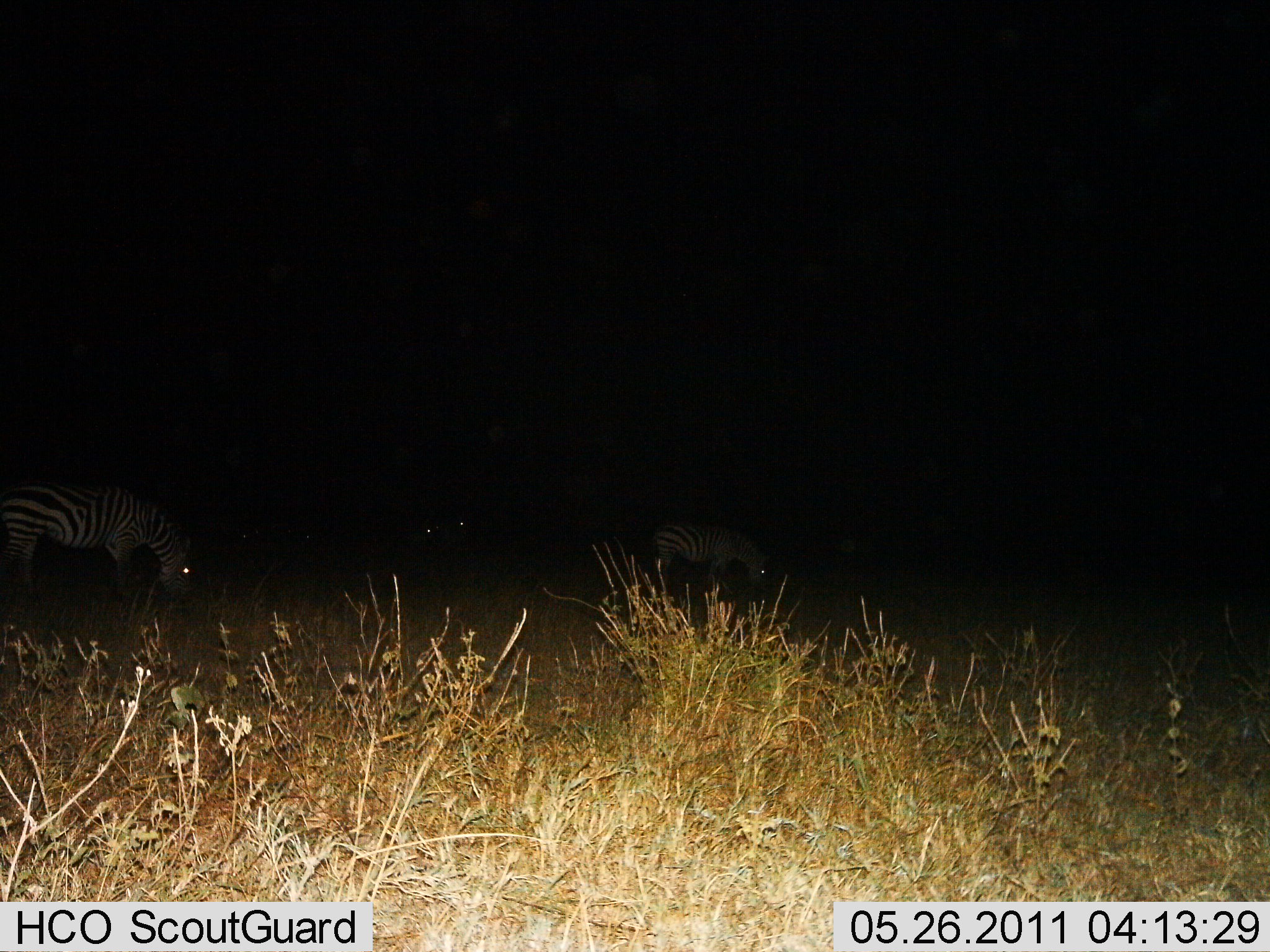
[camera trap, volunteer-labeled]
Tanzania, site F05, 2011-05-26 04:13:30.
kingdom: Animalia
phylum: Chordata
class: Mammalia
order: Perissodactyla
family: Equidae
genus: Equus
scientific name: Equus quagga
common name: plains zebra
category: zebra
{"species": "zebra (plains zebra) (Equus quagga)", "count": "2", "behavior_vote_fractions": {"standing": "25%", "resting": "0%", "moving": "17%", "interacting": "0%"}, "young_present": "0%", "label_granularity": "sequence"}